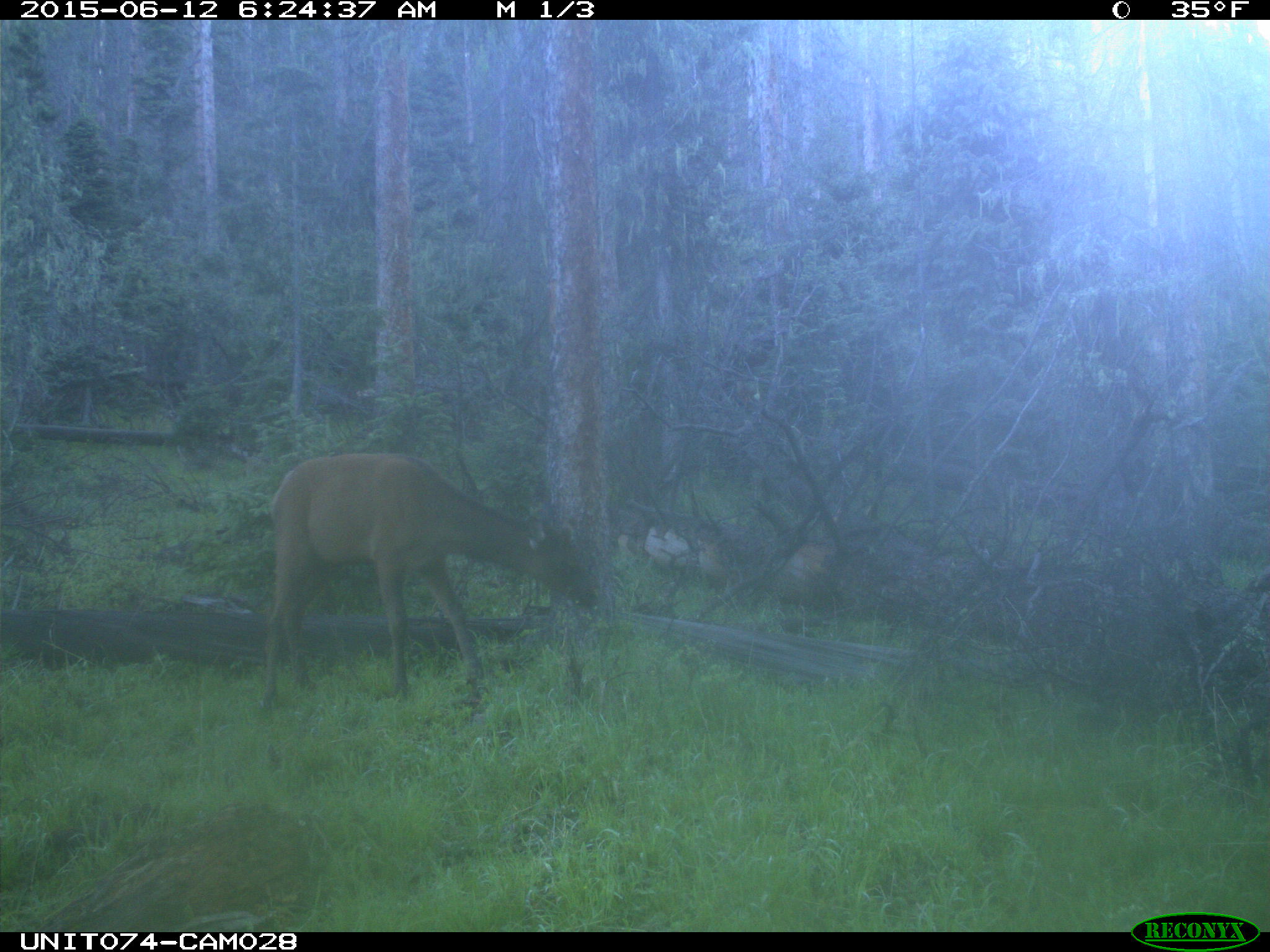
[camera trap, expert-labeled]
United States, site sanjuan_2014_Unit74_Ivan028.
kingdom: Animalia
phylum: Chordata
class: Mammalia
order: Artiodactyla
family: Cervidae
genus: Cervus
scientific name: Cervus elaphus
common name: red deer